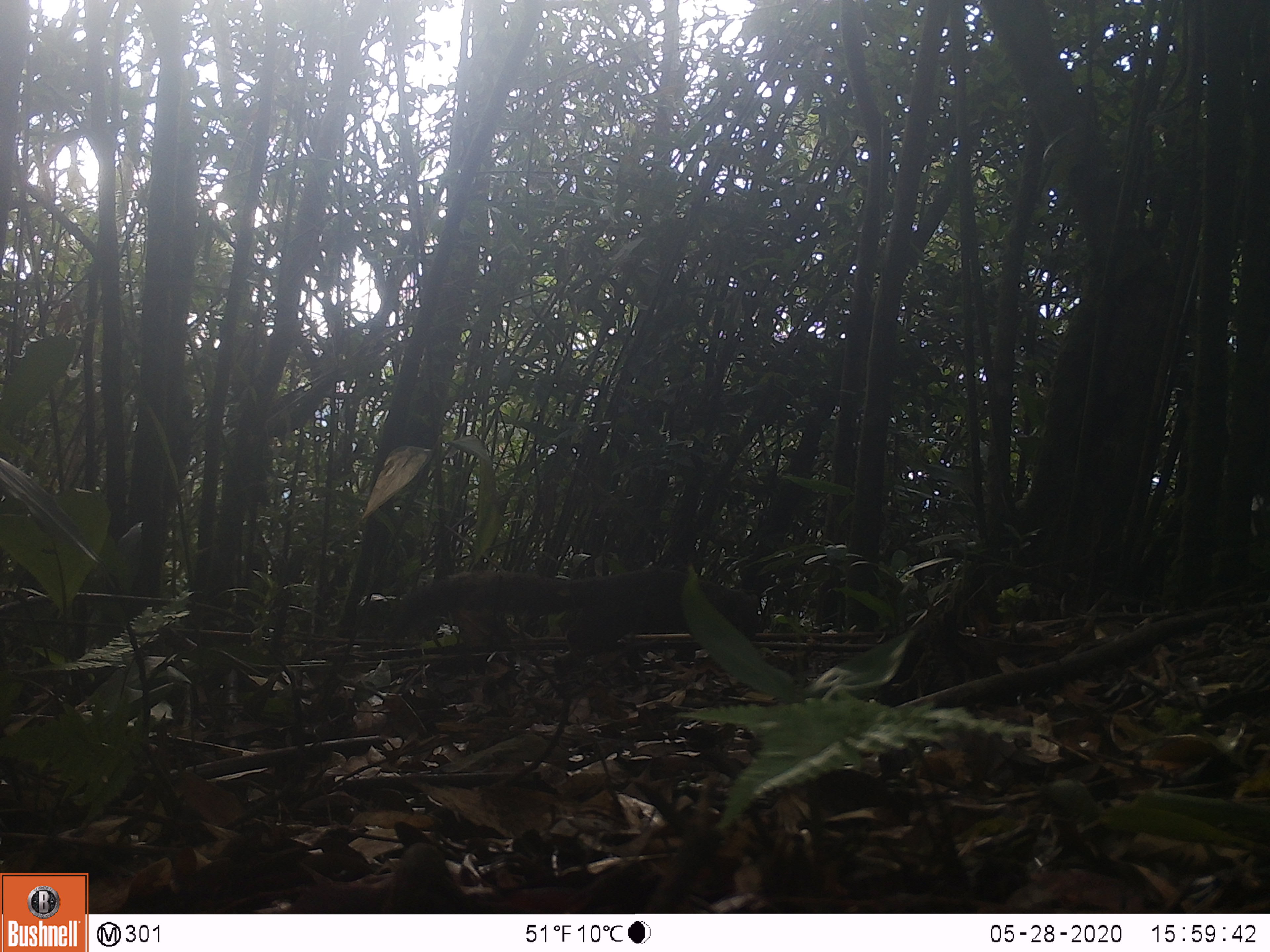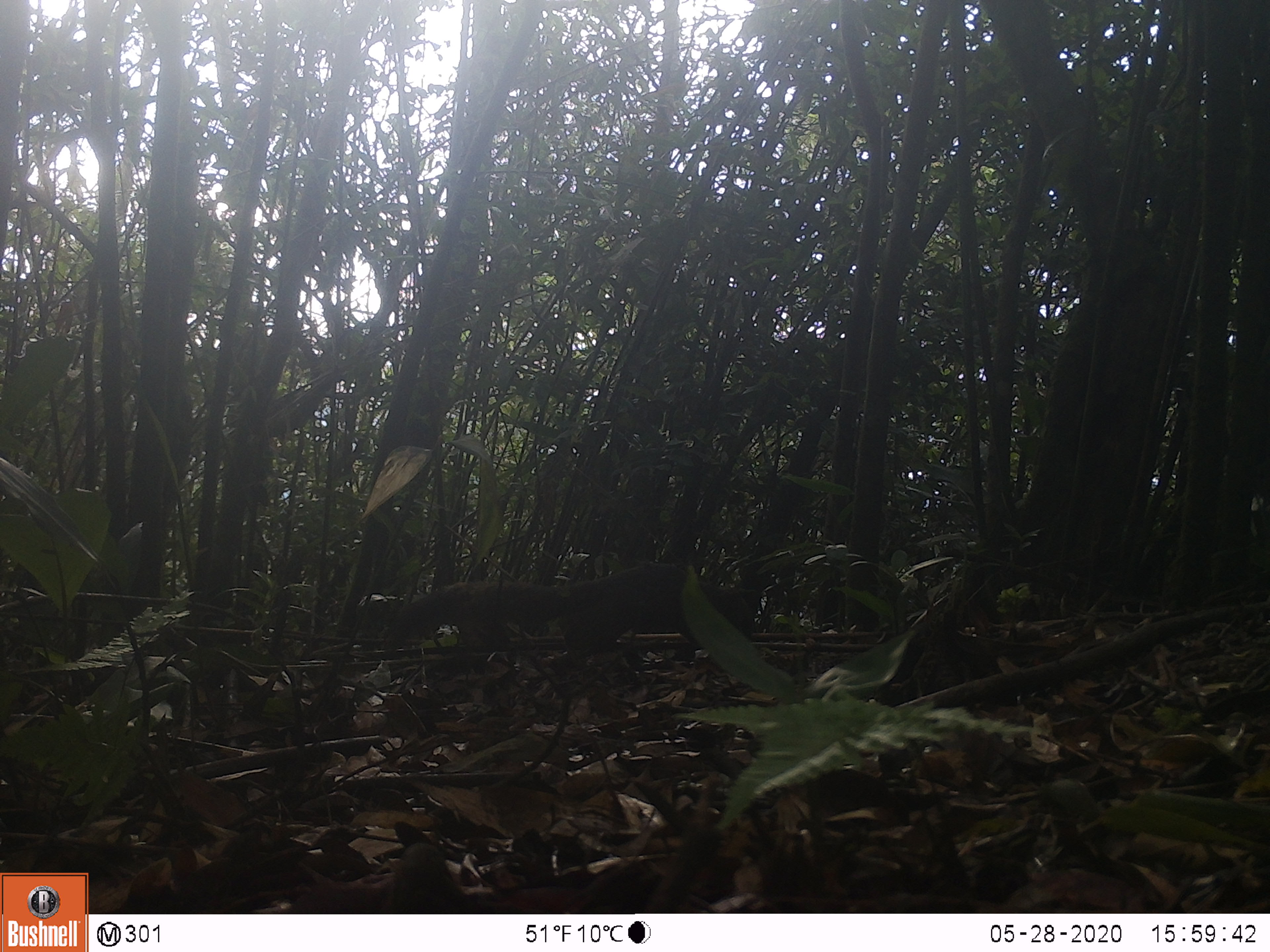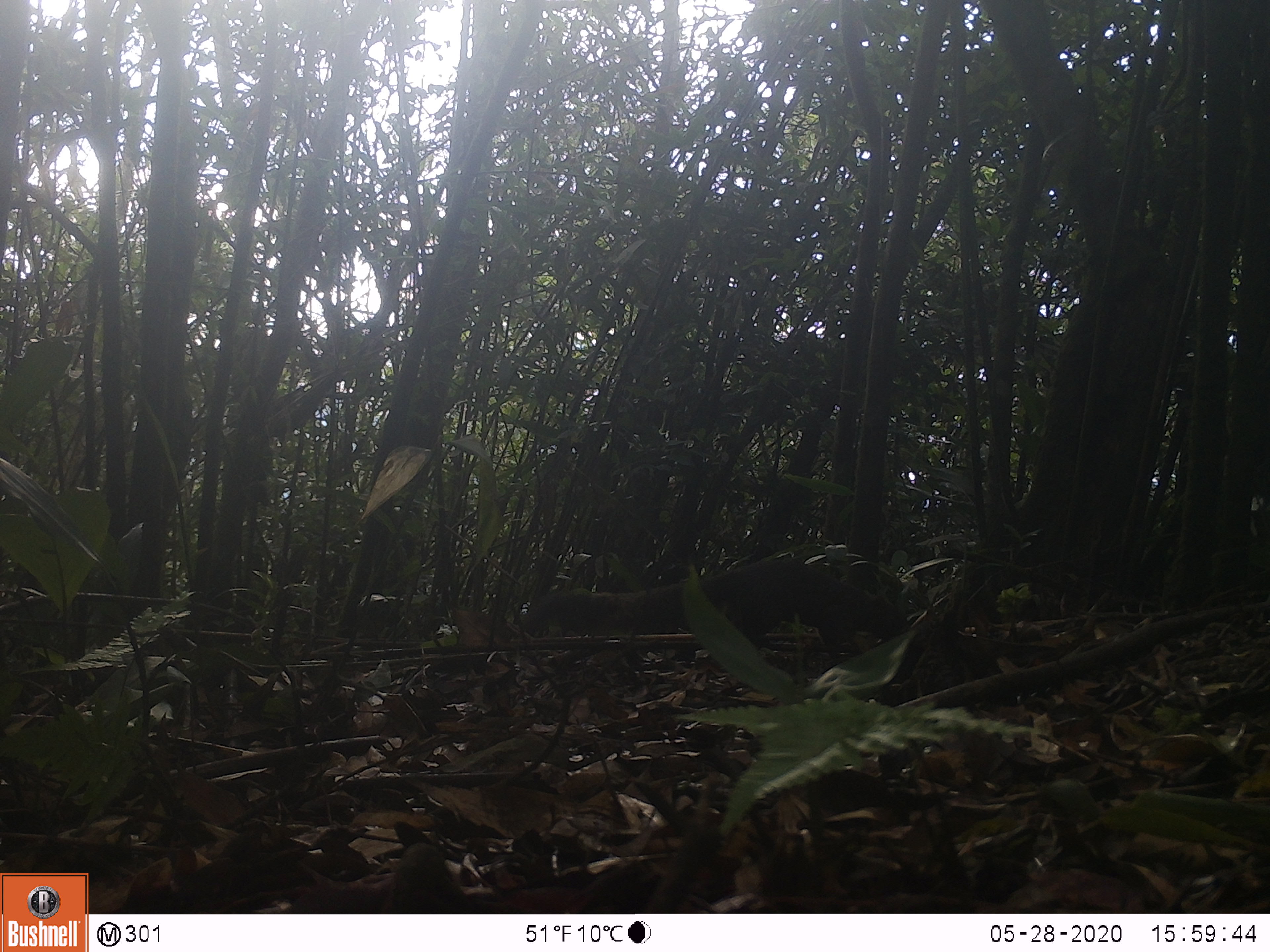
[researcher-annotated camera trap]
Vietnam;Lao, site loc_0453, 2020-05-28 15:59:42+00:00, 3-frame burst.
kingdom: Animalia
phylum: Chordata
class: Mammalia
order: Rodentia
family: Sciuridae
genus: Callosciurus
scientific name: Callosciurus erythraeus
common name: pallas's squirrel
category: pallass squirrel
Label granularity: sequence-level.